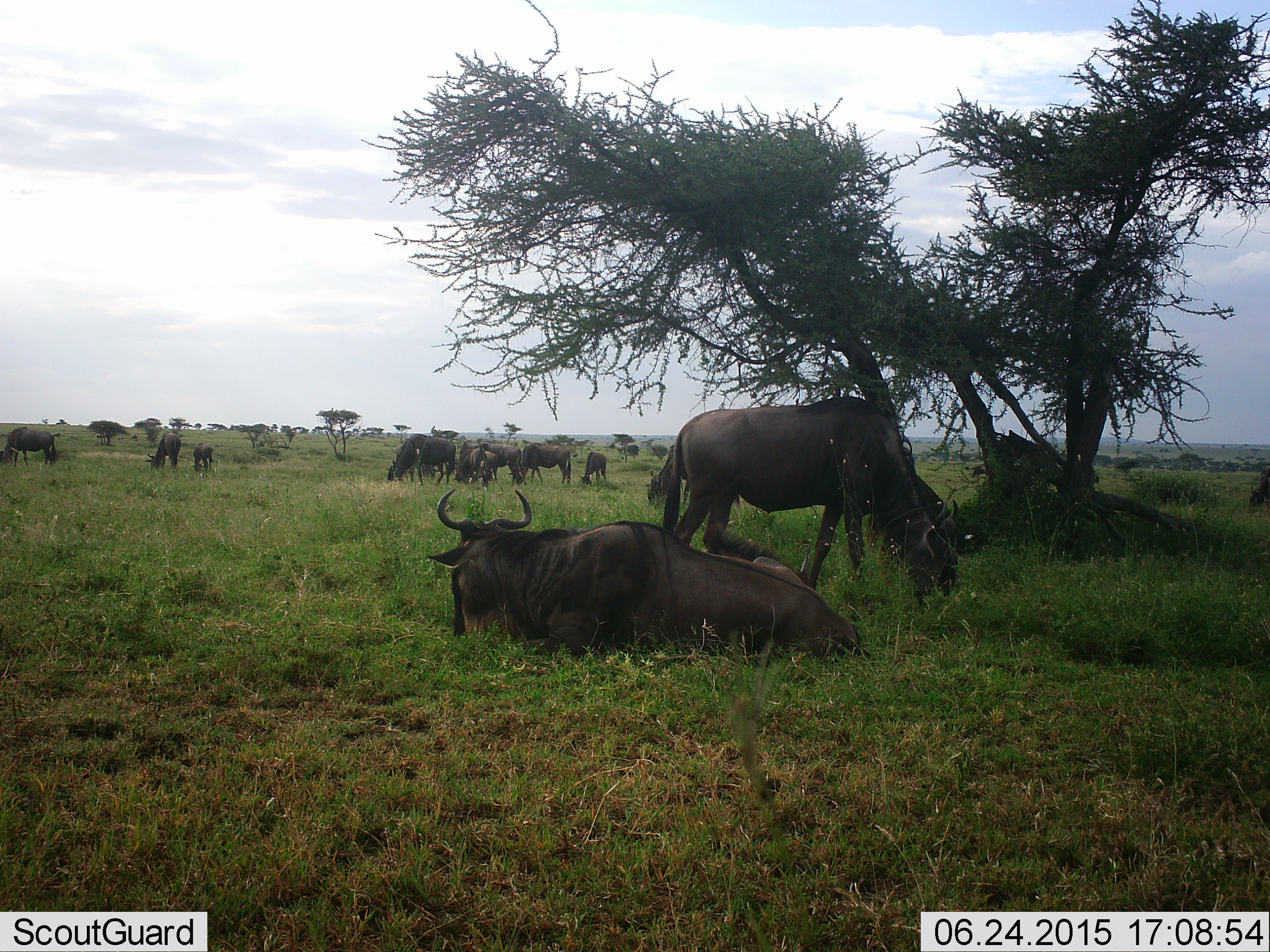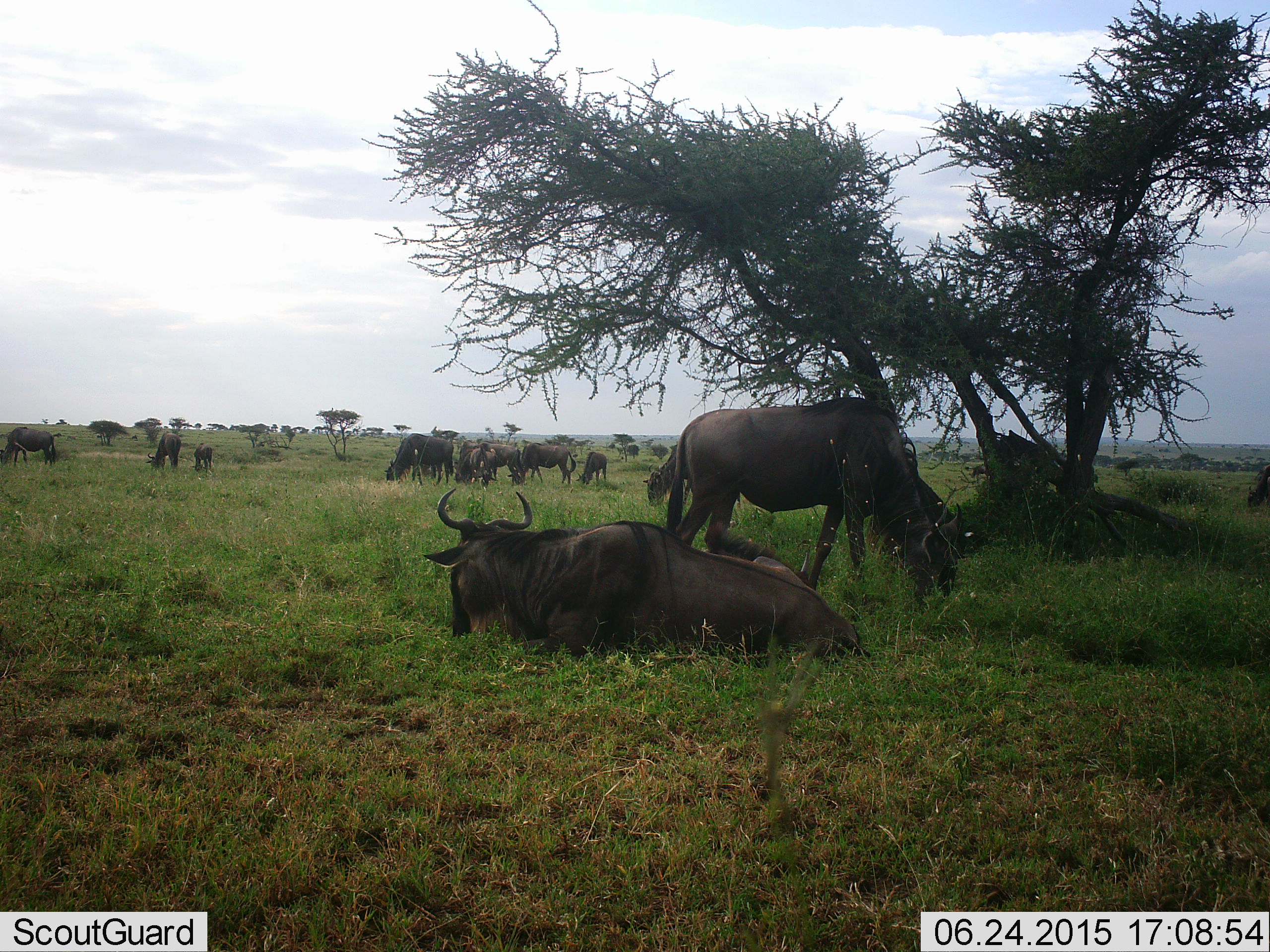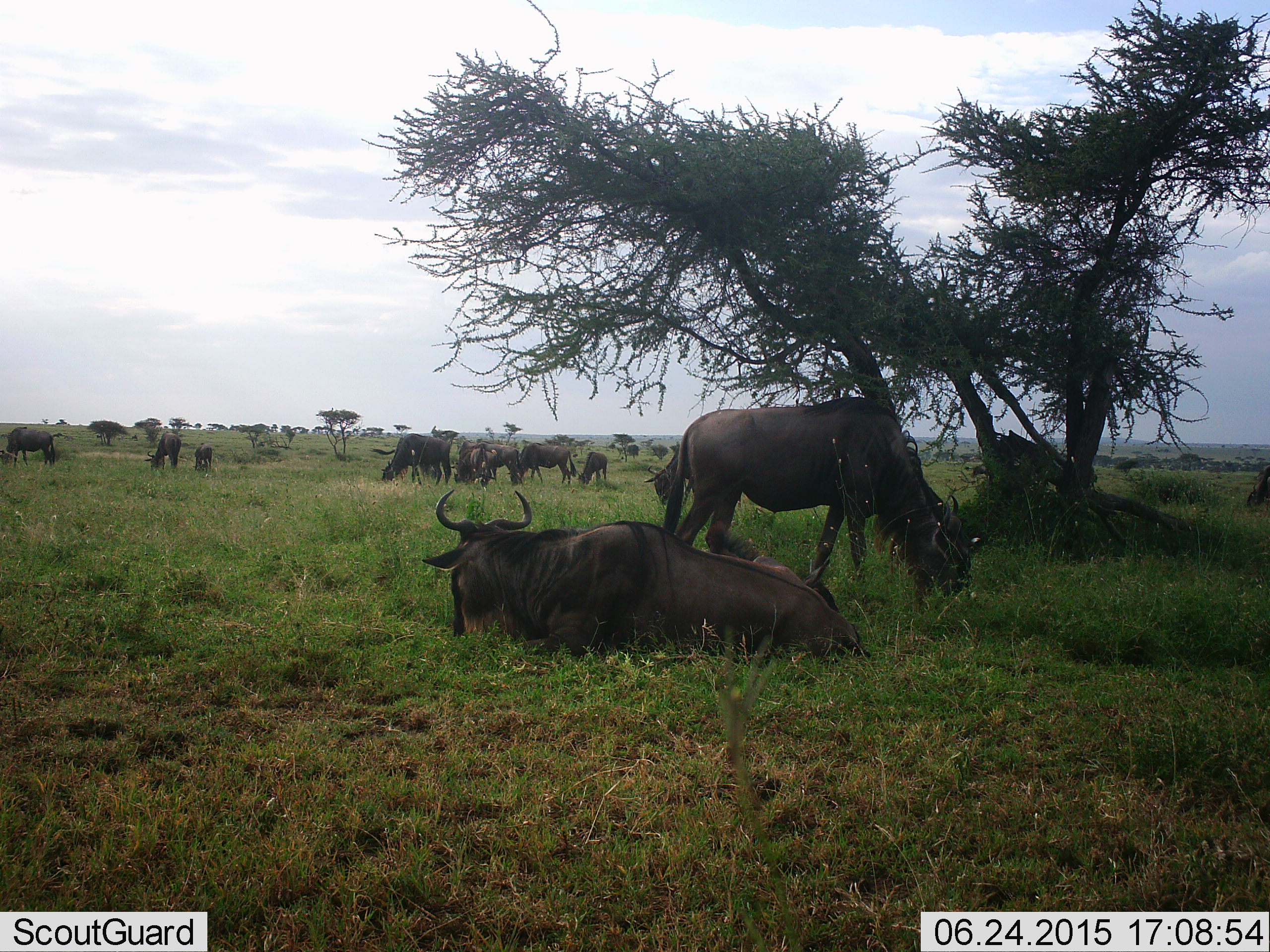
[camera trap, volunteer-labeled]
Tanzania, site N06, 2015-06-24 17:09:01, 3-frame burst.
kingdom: Animalia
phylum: Chordata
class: Mammalia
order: Artiodactyla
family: Bovidae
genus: Connochaetes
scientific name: Connochaetes taurinus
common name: blue wildebeest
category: wildebeest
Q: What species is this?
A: Wildebeest (blue wildebeest) (Connochaetes taurinus).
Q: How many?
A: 11-50.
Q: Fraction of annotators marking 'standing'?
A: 70%.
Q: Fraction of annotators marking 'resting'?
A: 80%.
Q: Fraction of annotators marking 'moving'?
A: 30%.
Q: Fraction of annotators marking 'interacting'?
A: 20%.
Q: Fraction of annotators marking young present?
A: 10%.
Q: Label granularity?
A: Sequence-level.